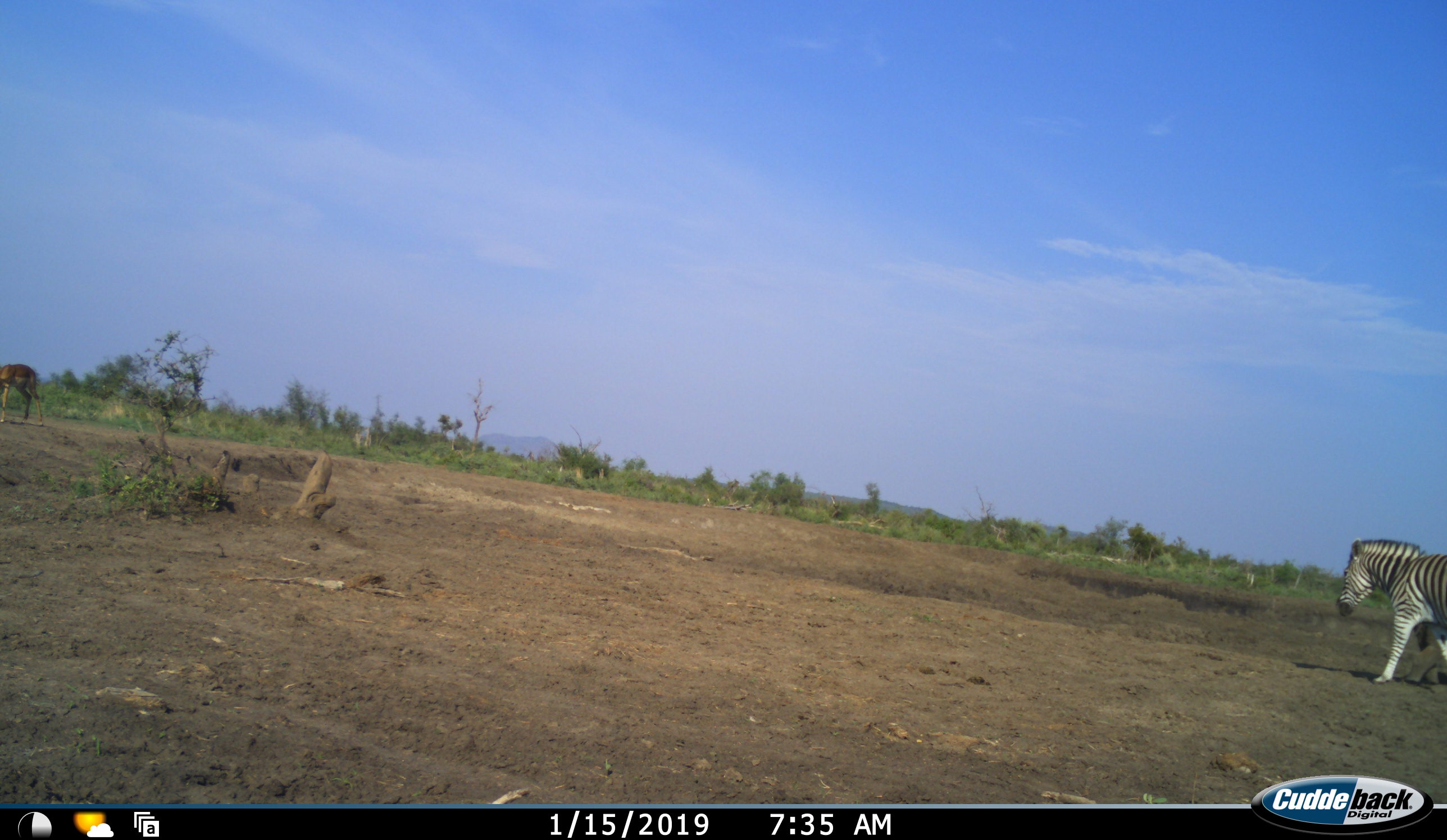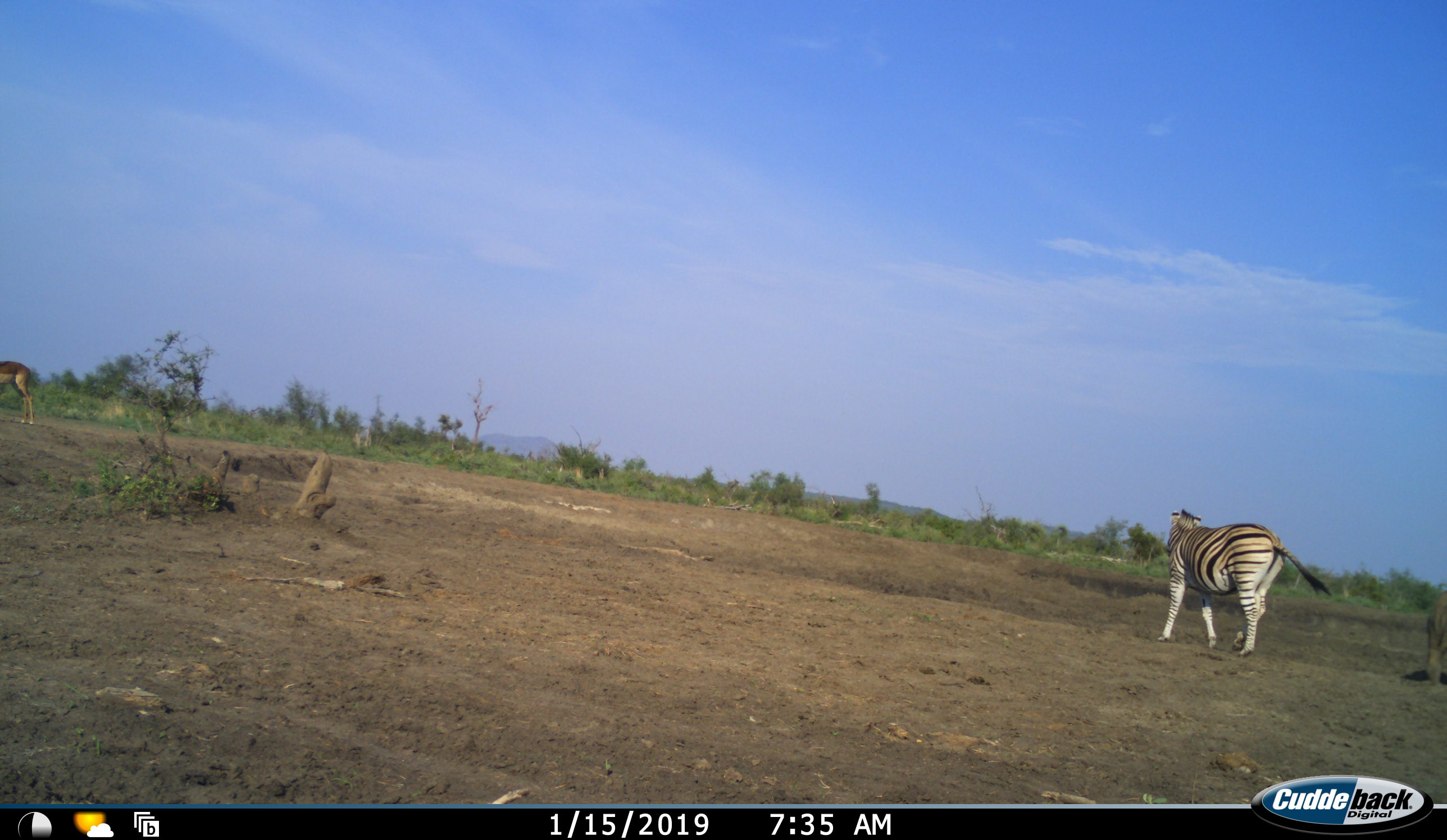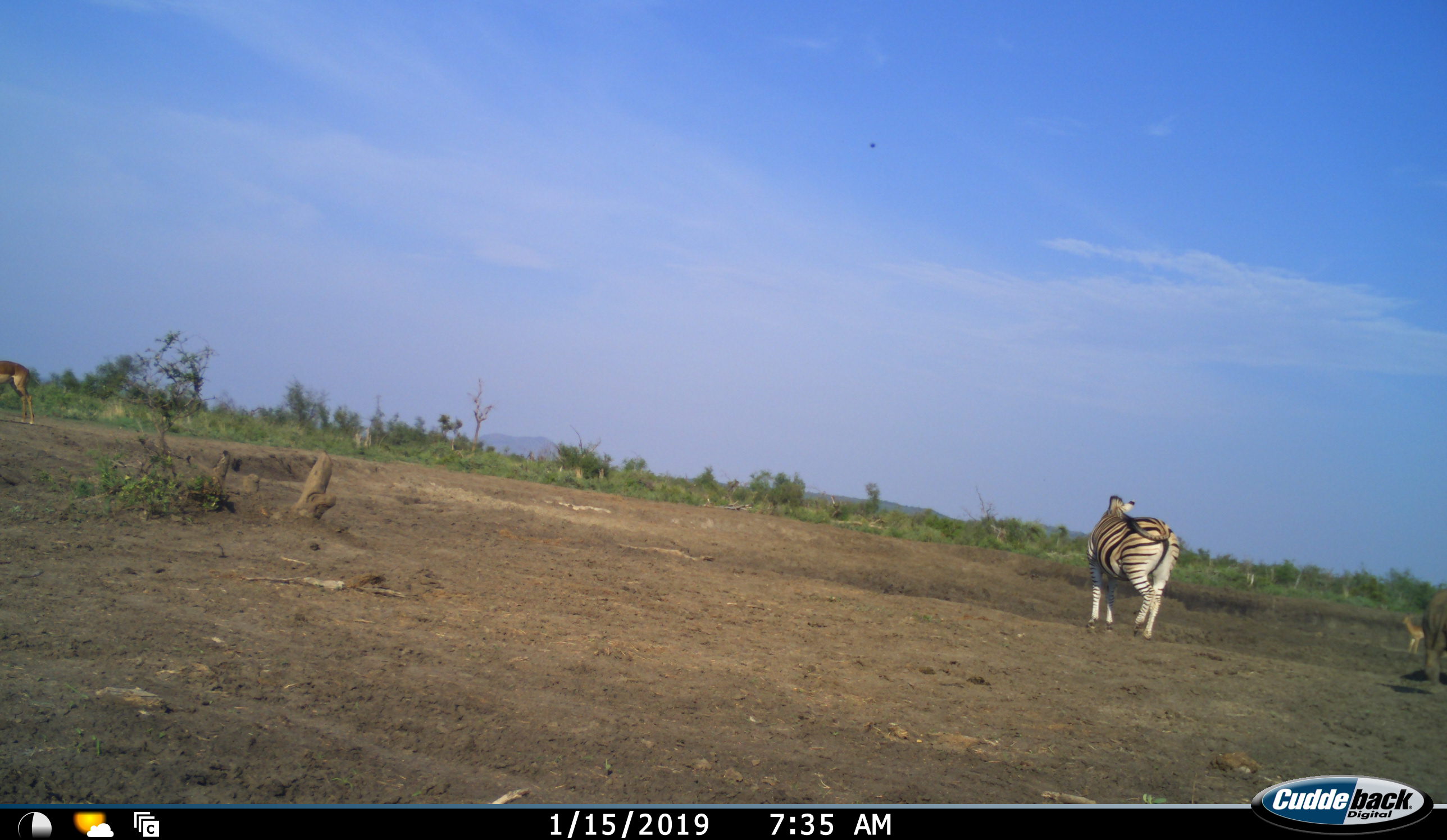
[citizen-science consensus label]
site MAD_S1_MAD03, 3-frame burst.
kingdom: Animalia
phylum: Chordata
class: Mammalia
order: Artiodactyla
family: Bovidae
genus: Aepyceros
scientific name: Aepyceros melampus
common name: impala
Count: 2.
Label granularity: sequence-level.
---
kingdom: Animalia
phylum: Chordata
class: Mammalia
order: Perissodactyla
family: Rhinocerotidae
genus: Ceratotherium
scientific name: Ceratotherium simum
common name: white rhinoceros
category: rhinoceroswhite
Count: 1.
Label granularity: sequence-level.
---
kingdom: Animalia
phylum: Chordata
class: Mammalia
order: Perissodactyla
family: Equidae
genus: Equus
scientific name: Equus quagga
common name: plains zebra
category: zebraplains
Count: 1.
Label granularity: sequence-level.